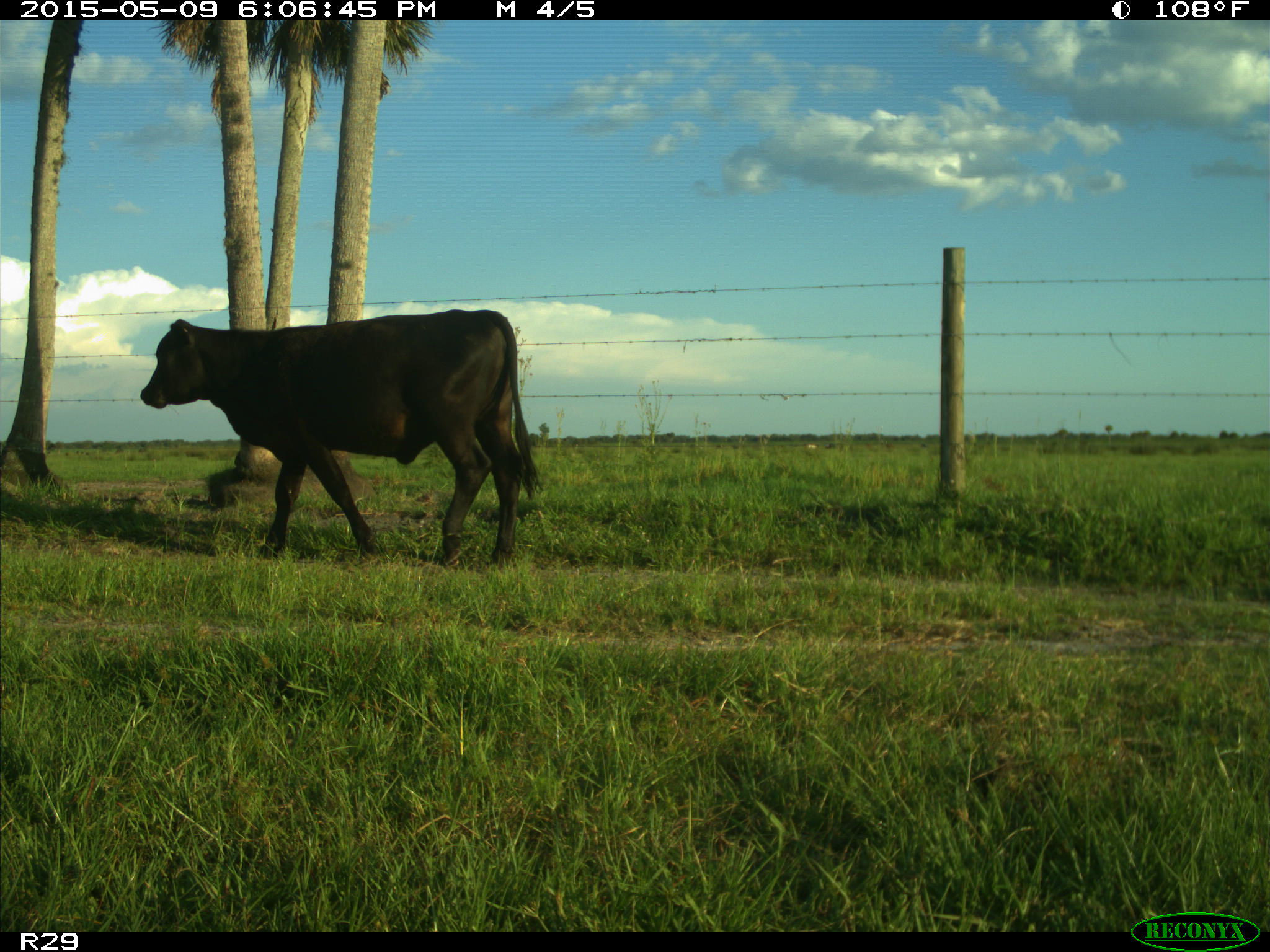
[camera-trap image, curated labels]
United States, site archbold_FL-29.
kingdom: Animalia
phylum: Chordata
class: Mammalia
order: Artiodactyla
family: Bovidae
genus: Bos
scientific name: Bos taurus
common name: domestic cow